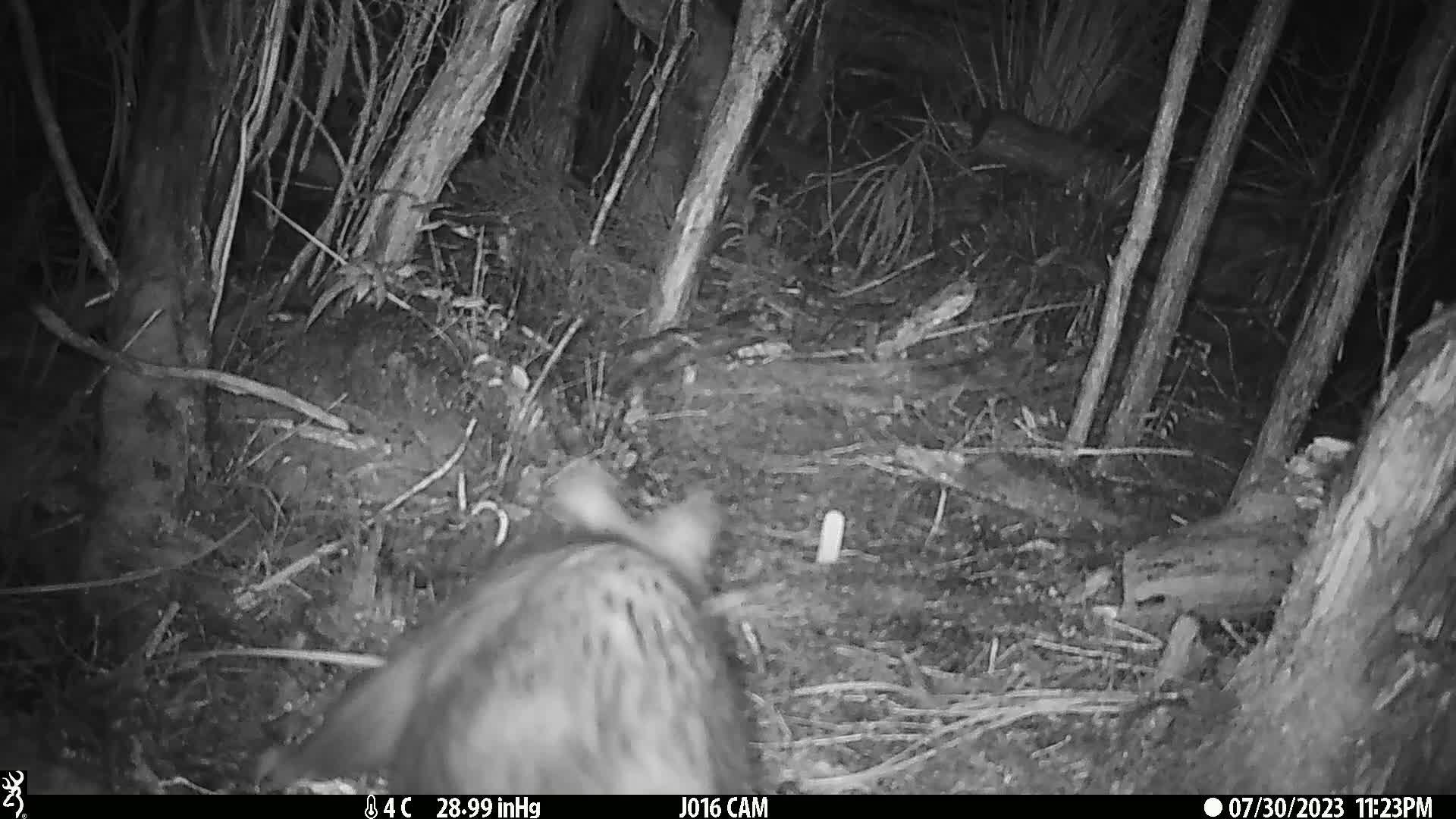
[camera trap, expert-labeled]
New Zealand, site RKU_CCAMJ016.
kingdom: Animalia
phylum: Chordata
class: Mammalia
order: Diprotodontia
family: Phalangeridae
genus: Trichosurus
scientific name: Trichosurus vulpecula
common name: common brushtail possum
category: possum